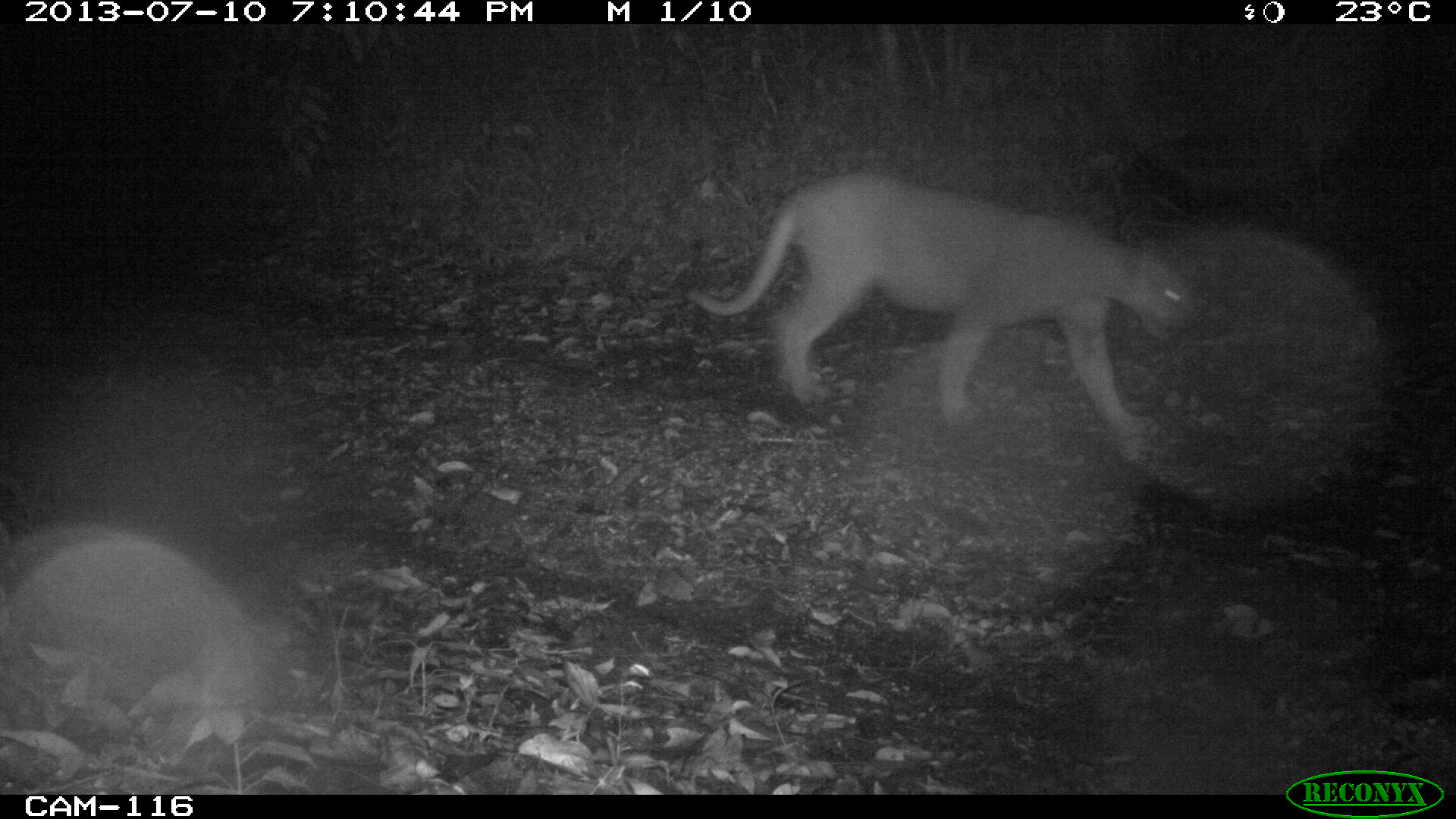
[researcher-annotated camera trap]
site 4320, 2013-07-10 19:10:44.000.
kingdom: Animalia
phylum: Chordata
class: Mammalia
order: Carnivora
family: Felidae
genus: Puma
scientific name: Puma concolor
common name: mountain lion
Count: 1.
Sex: male.